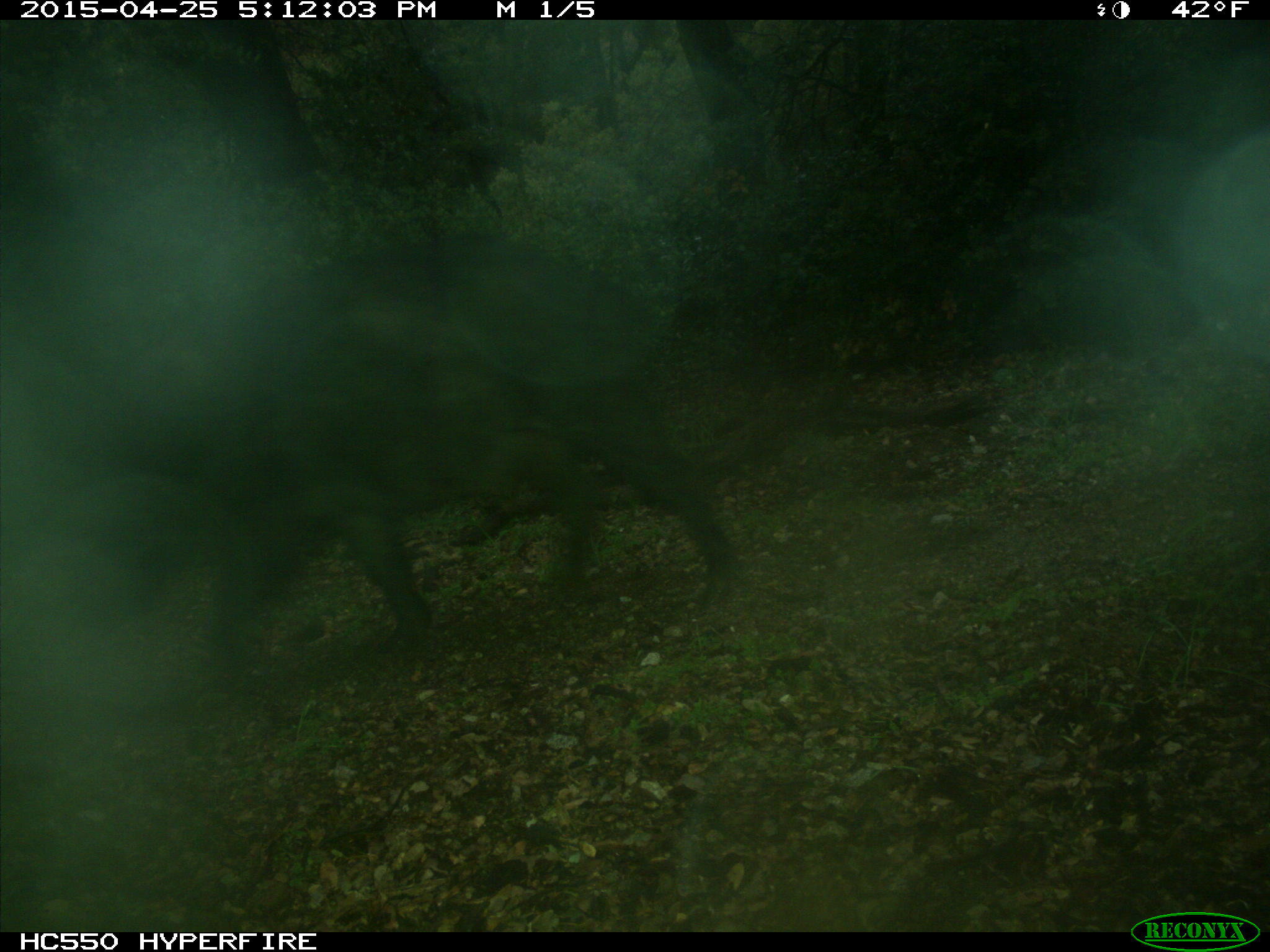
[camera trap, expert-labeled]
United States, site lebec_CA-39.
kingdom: Animalia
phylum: Chordata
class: Mammalia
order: Artiodactyla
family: Suidae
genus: Sus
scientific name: Sus scrofa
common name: wild boar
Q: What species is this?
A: Sus scrofa (wild boar).